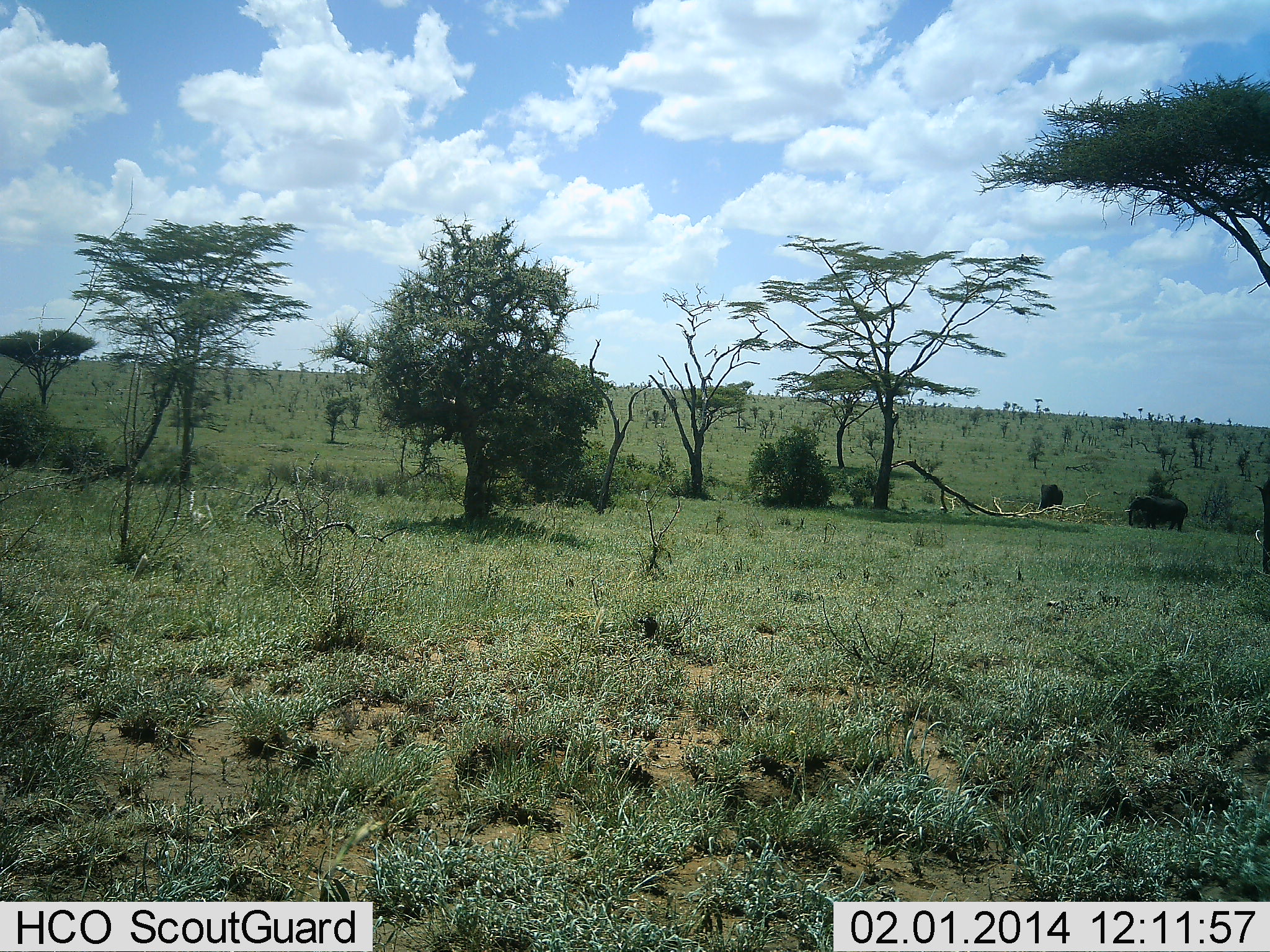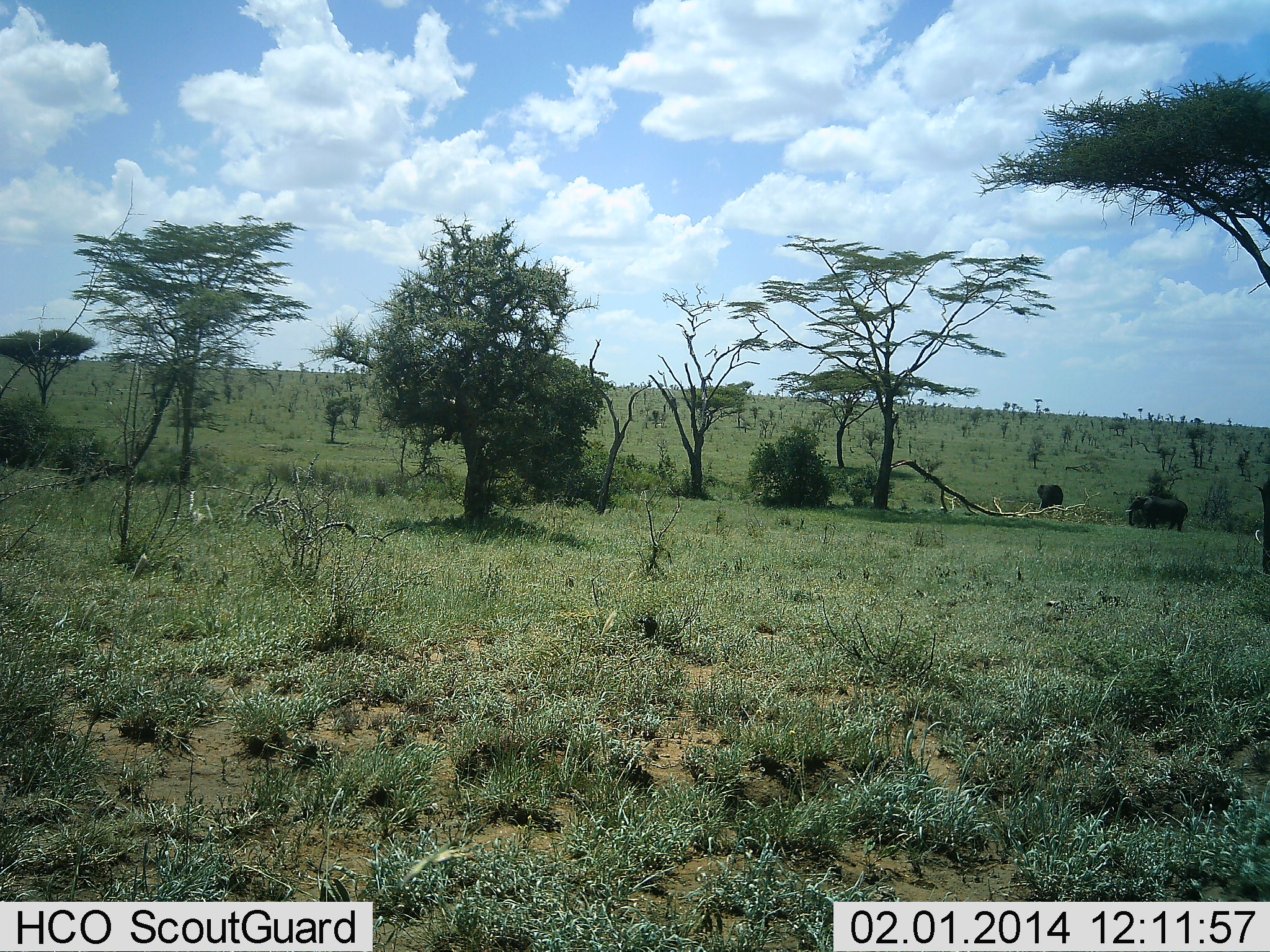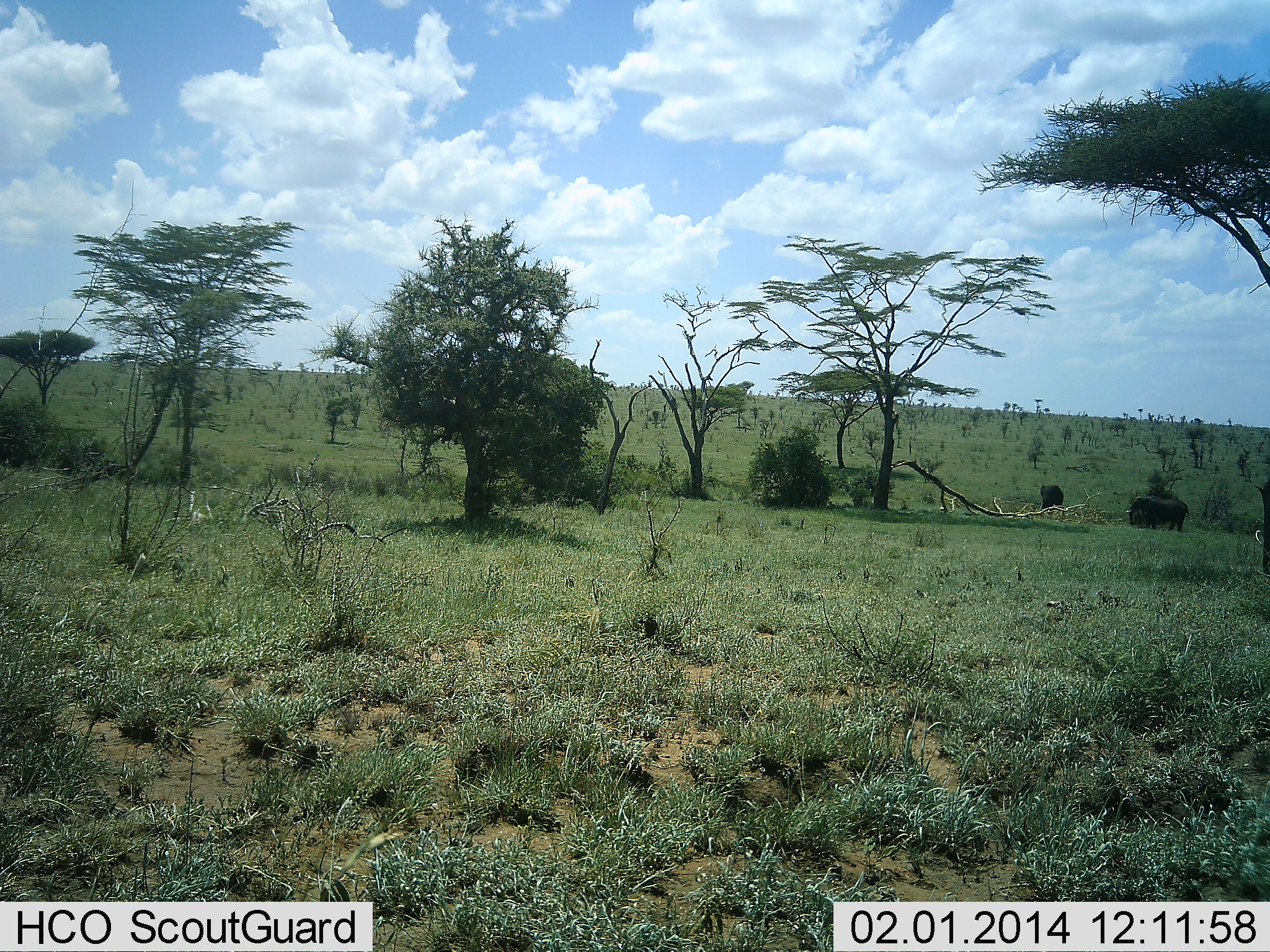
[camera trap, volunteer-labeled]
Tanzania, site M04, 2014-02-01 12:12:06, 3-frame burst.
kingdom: Animalia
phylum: Chordata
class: Mammalia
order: Proboscidea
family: Elephantidae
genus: Loxodonta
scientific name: Loxodonta africana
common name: african bush elephant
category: elephant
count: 2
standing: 100%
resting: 22%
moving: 0%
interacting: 0%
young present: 22%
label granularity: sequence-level